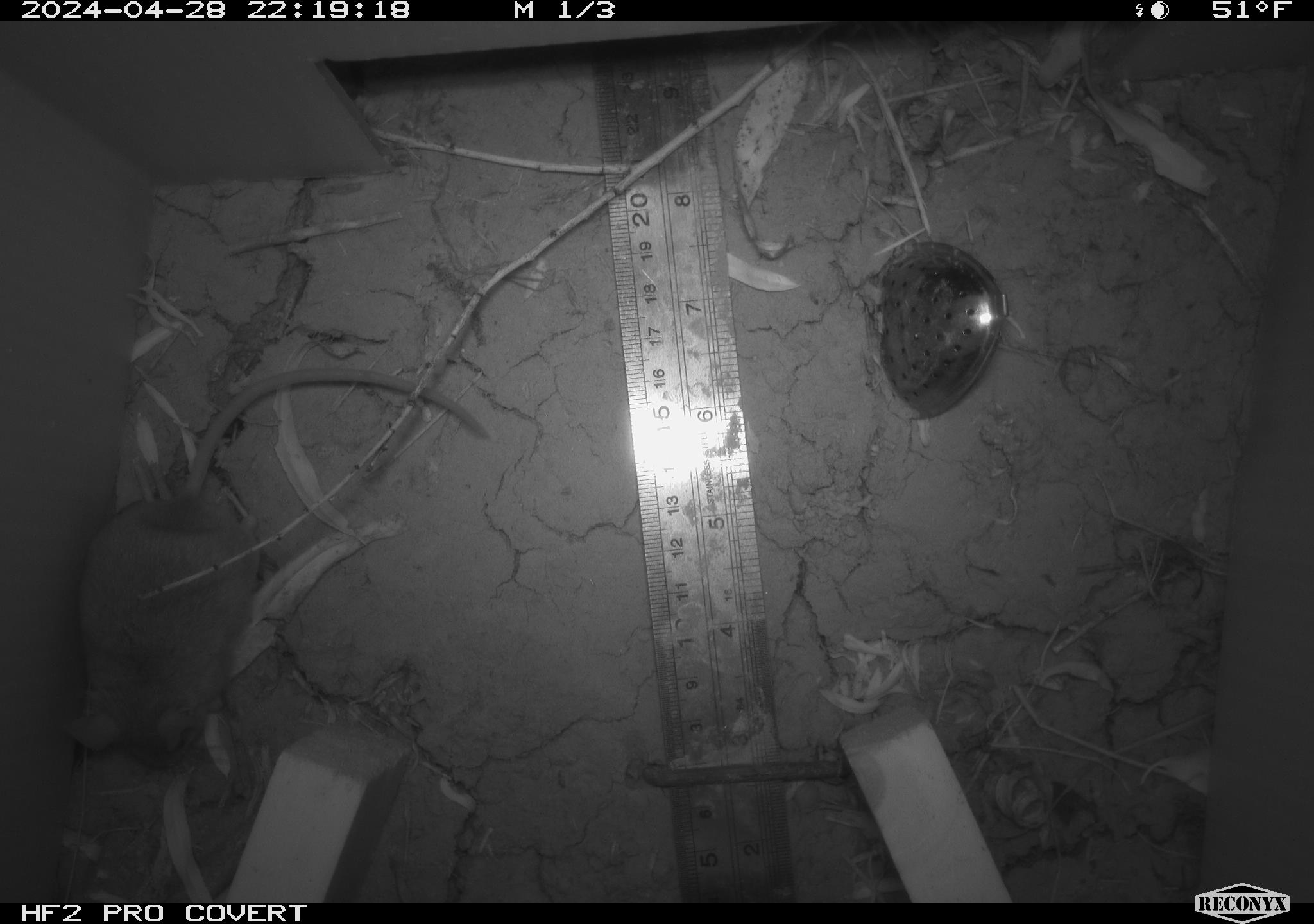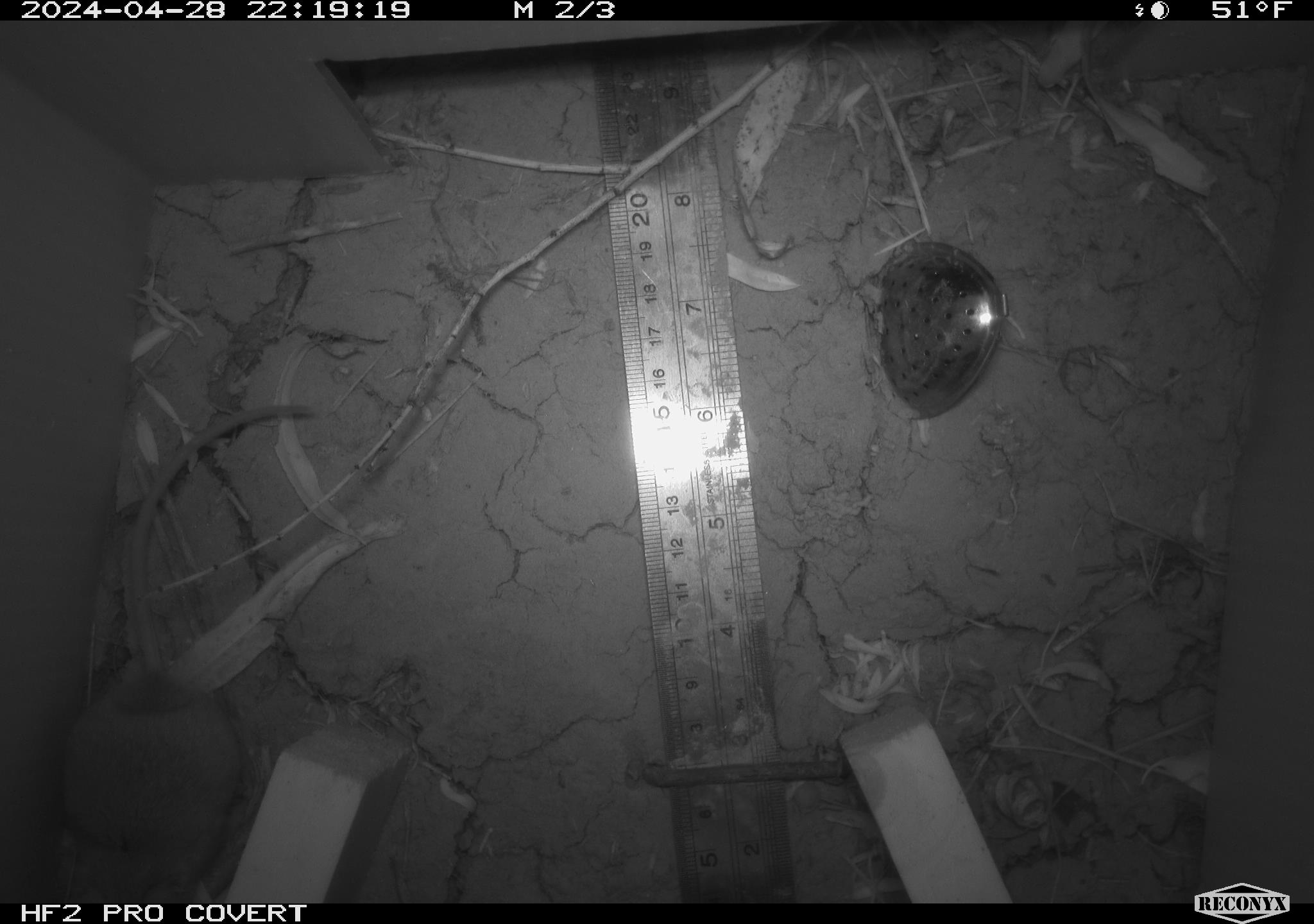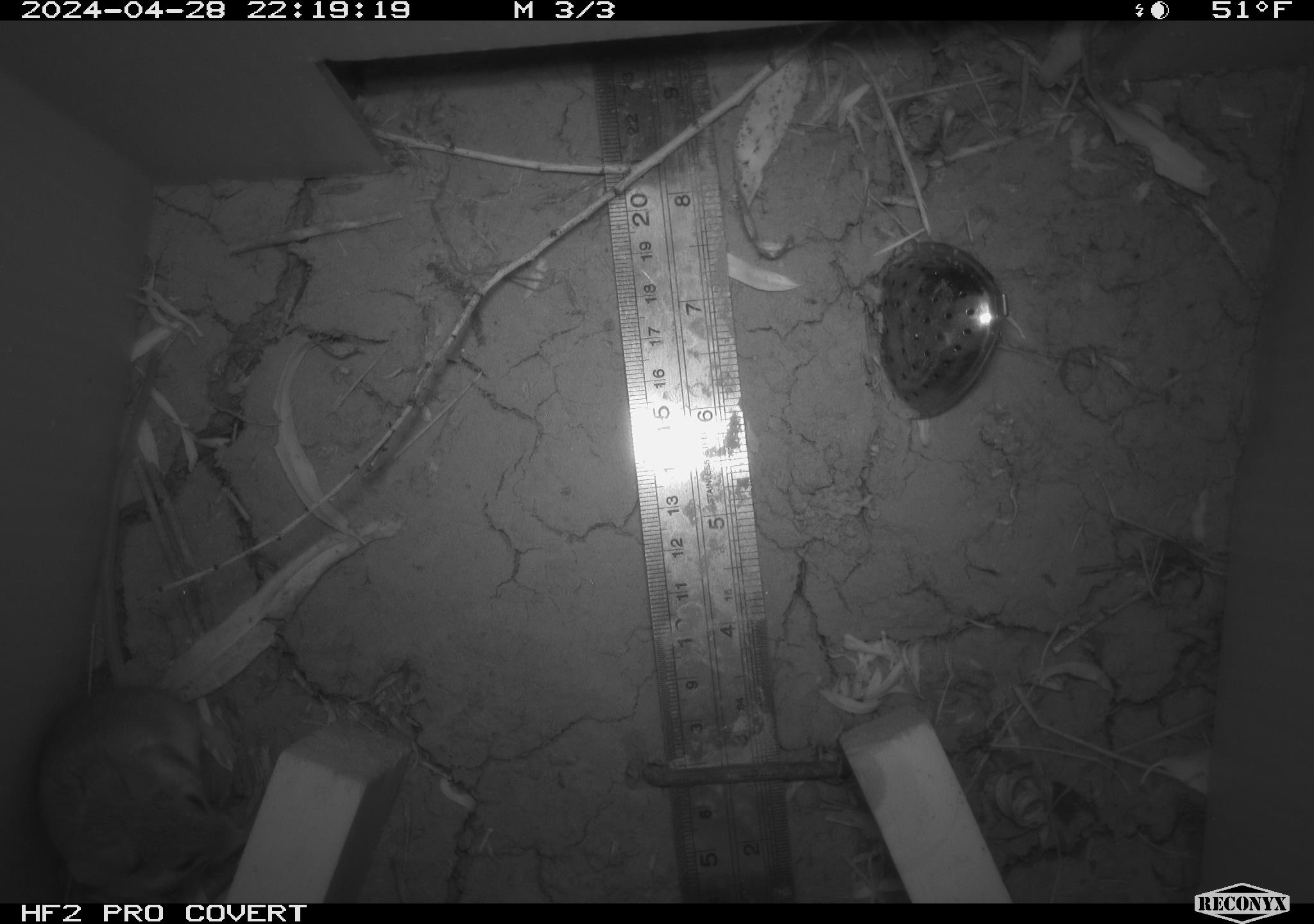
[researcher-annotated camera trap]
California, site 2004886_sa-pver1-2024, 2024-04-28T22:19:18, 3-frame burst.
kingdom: Animalia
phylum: Chordata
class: Mammalia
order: Rodentia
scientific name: Rodentia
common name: mouse species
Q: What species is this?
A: Mouse species (Rodentia).